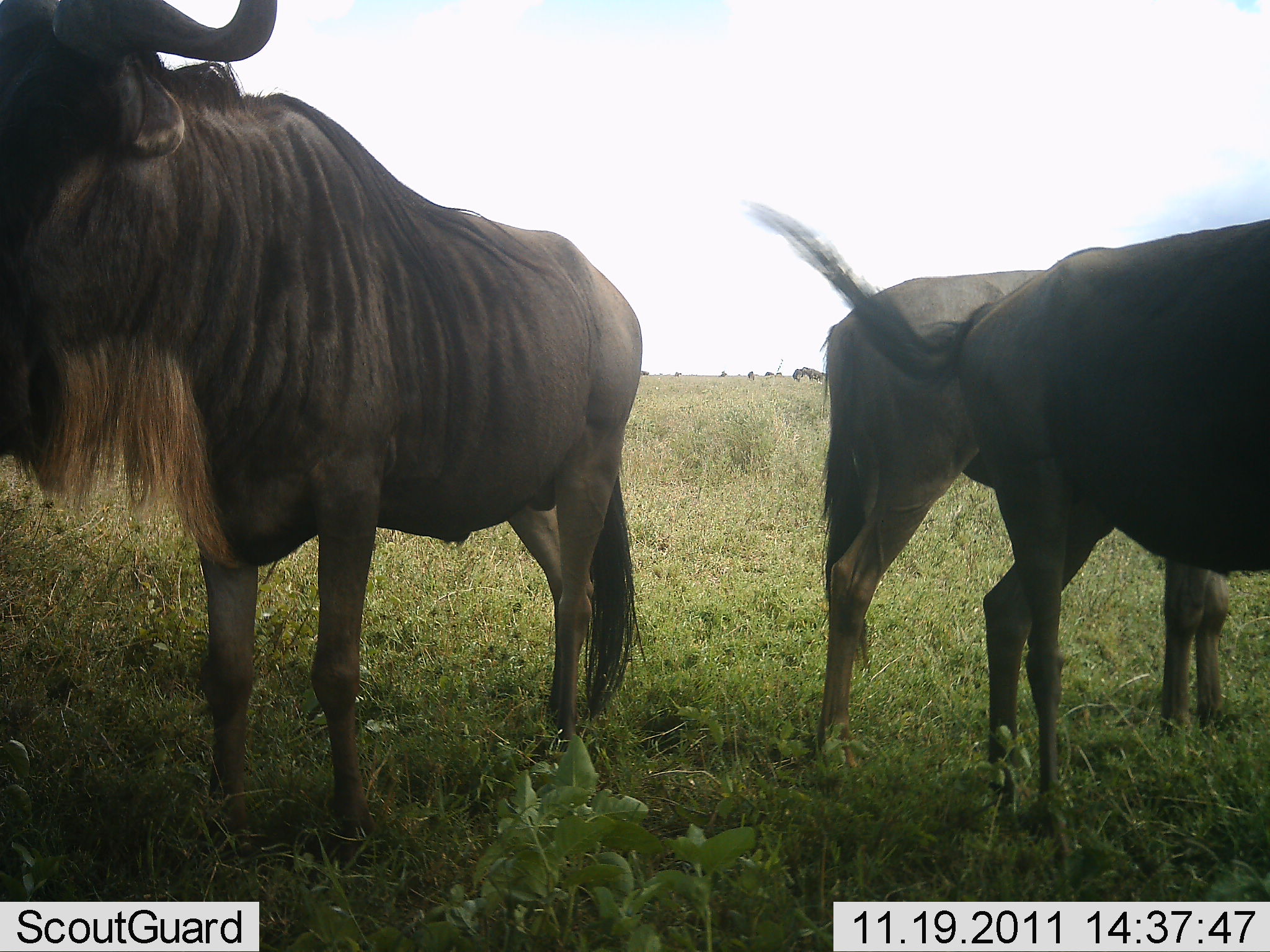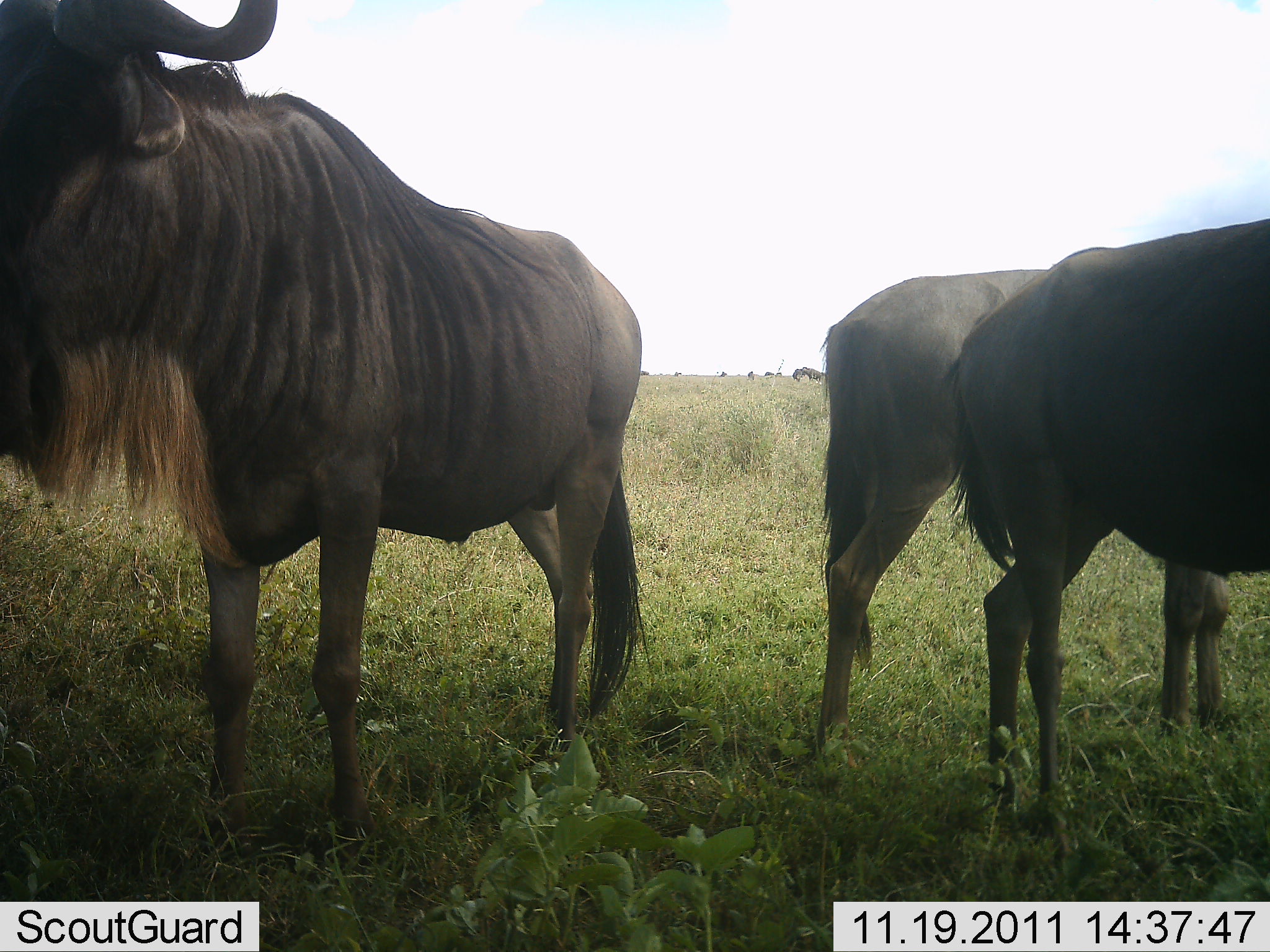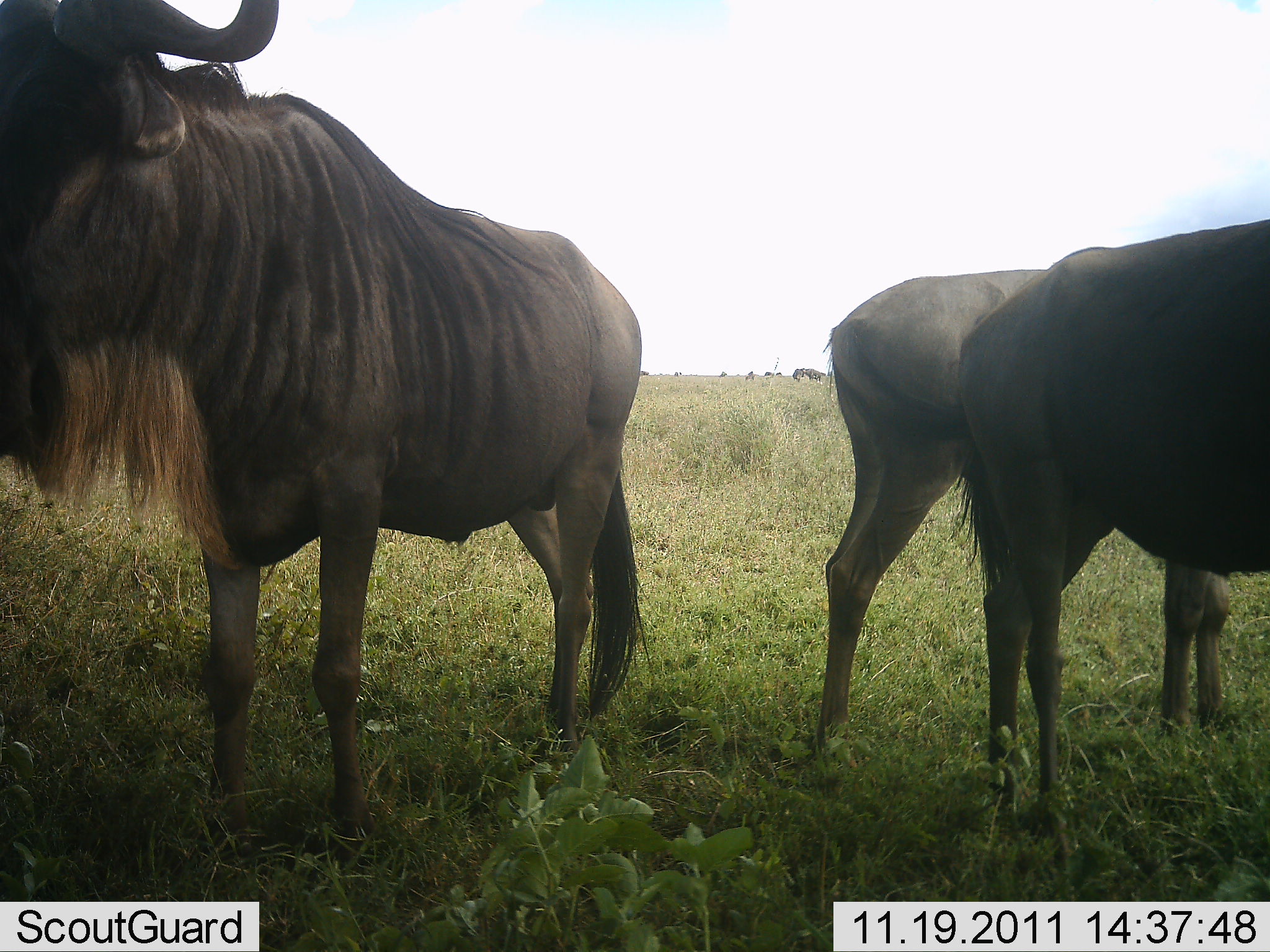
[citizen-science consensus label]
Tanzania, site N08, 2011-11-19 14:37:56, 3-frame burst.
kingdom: Animalia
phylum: Chordata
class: Mammalia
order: Artiodactyla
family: Bovidae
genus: Connochaetes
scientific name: Connochaetes taurinus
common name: blue wildebeest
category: wildebeest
Wildebeest (blue wildebeest) (Connochaetes taurinus), count 3. Behavior (volunteer vote fractions): standing 100%, resting 18%, moving 0%, interacting 6%. Young present (vote fraction): 0%. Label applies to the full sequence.